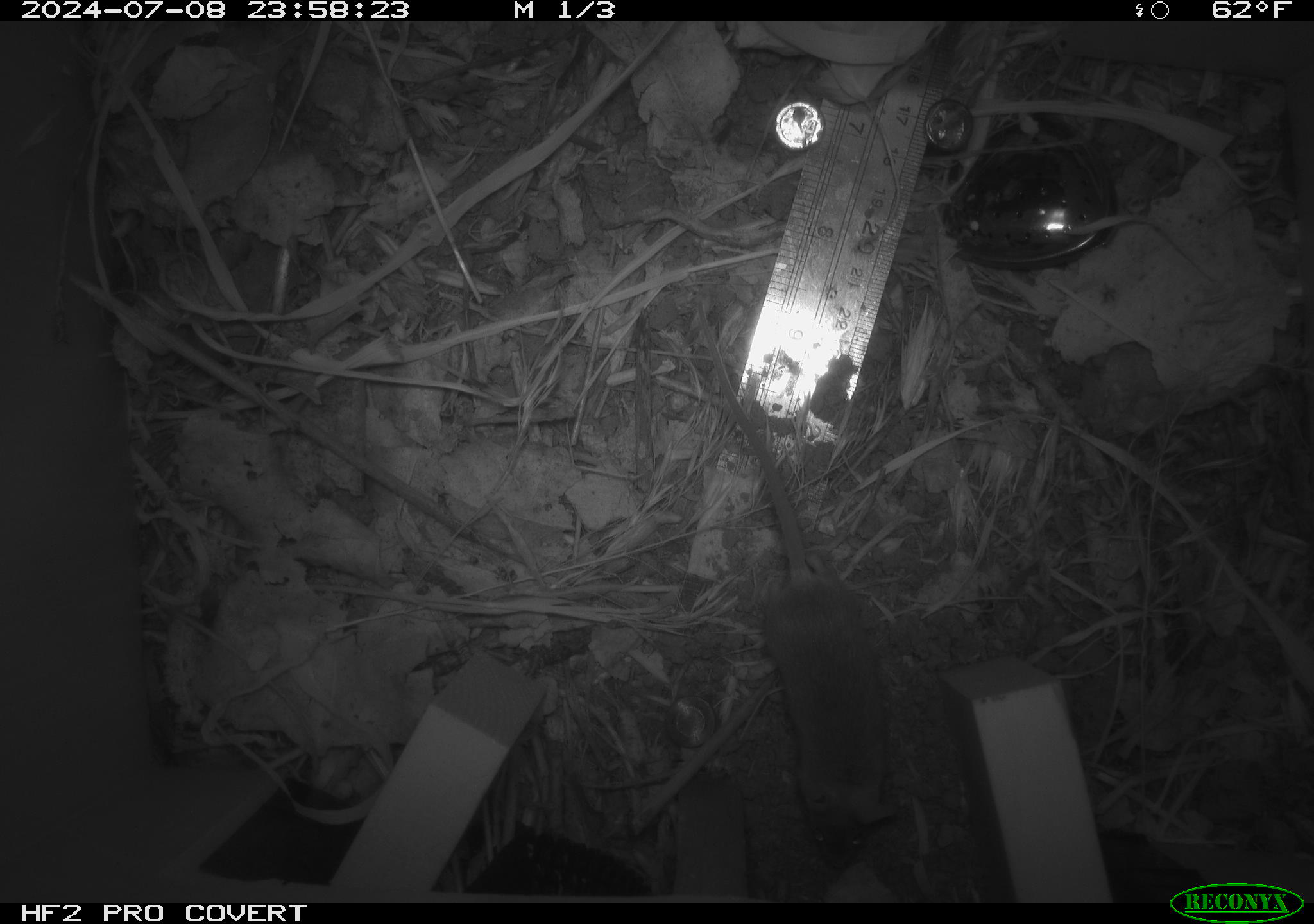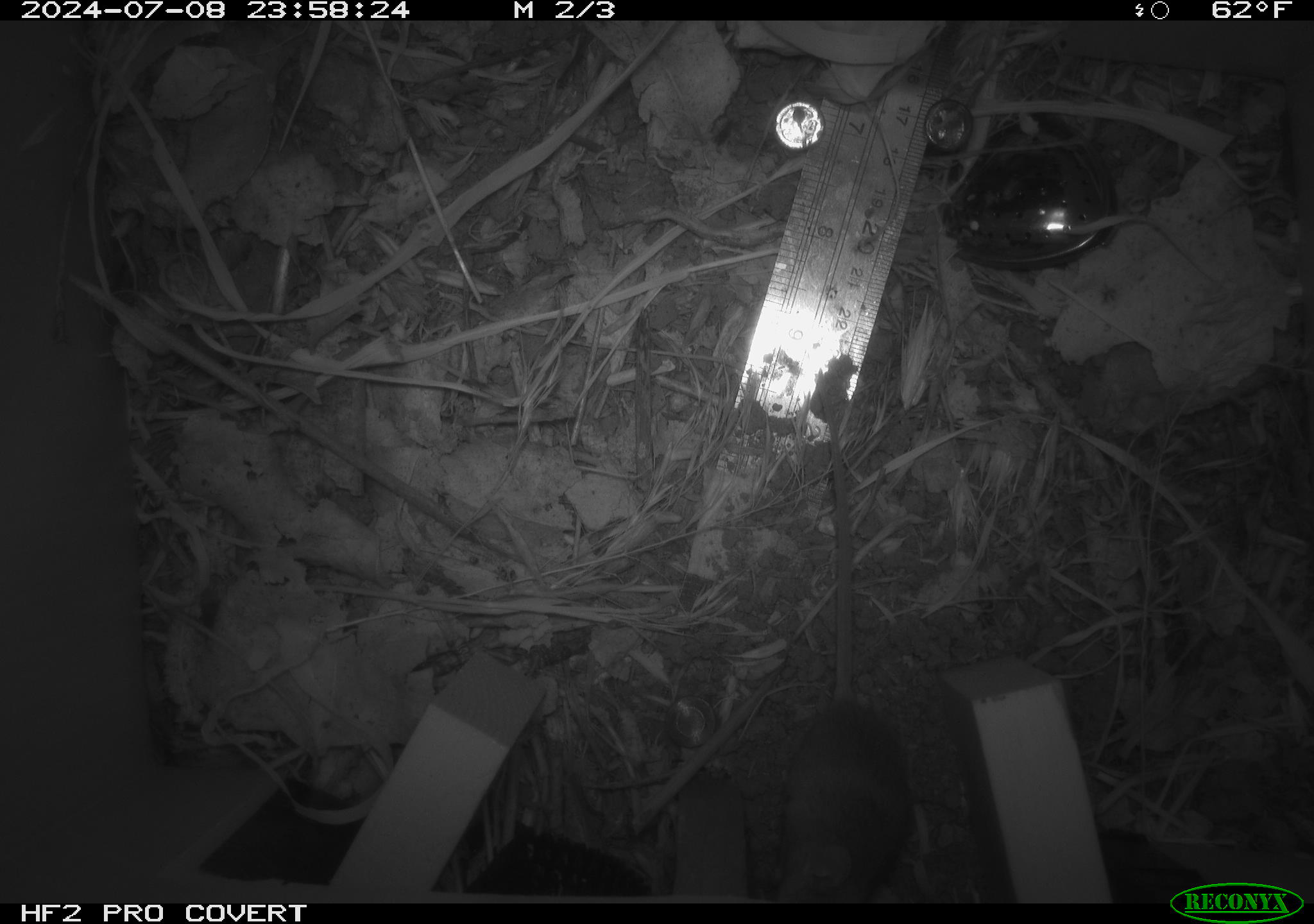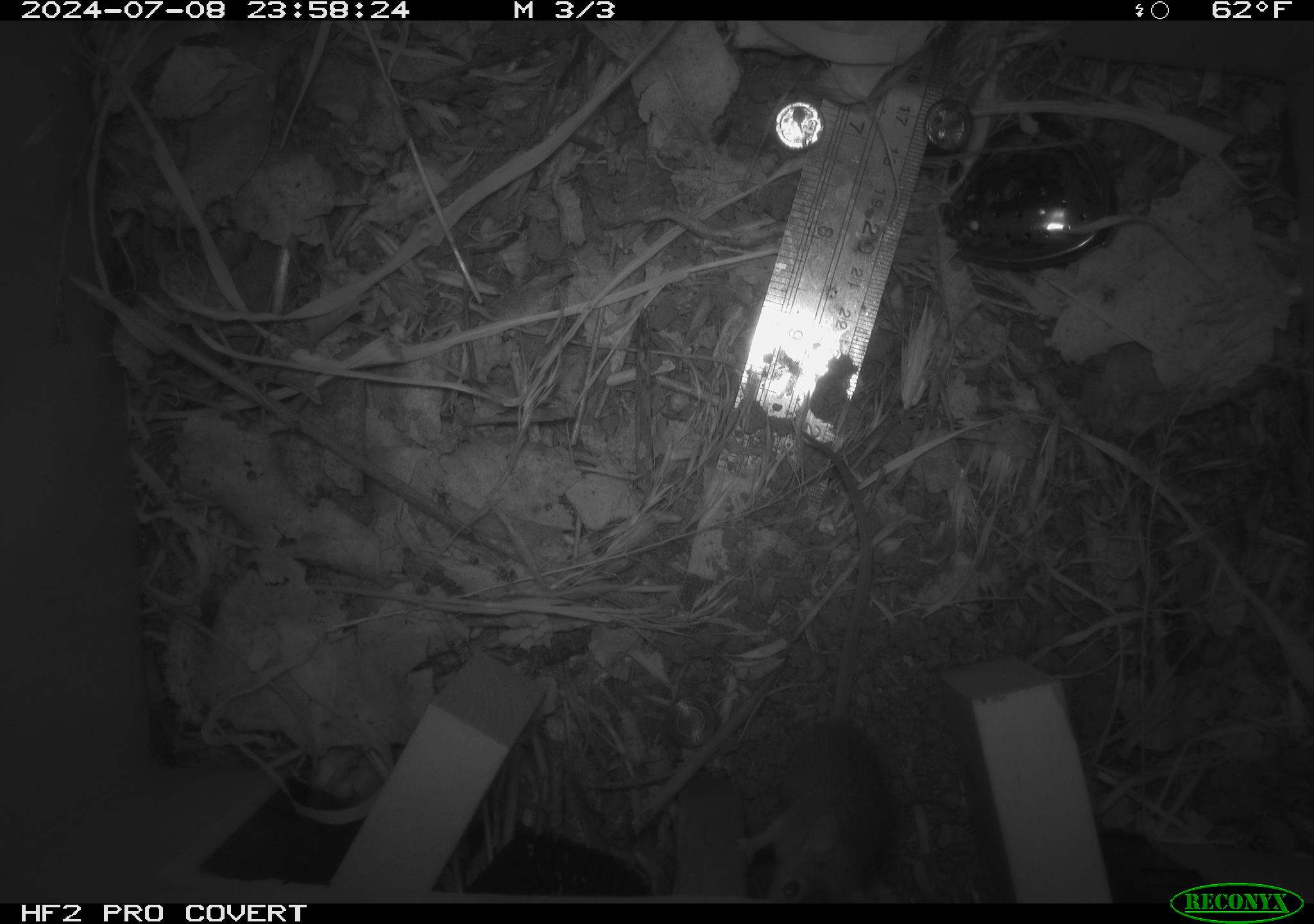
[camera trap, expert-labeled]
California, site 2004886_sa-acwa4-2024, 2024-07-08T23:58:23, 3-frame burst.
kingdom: Animalia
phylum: Chordata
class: Mammalia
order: Rodentia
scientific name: Rodentia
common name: mouse species